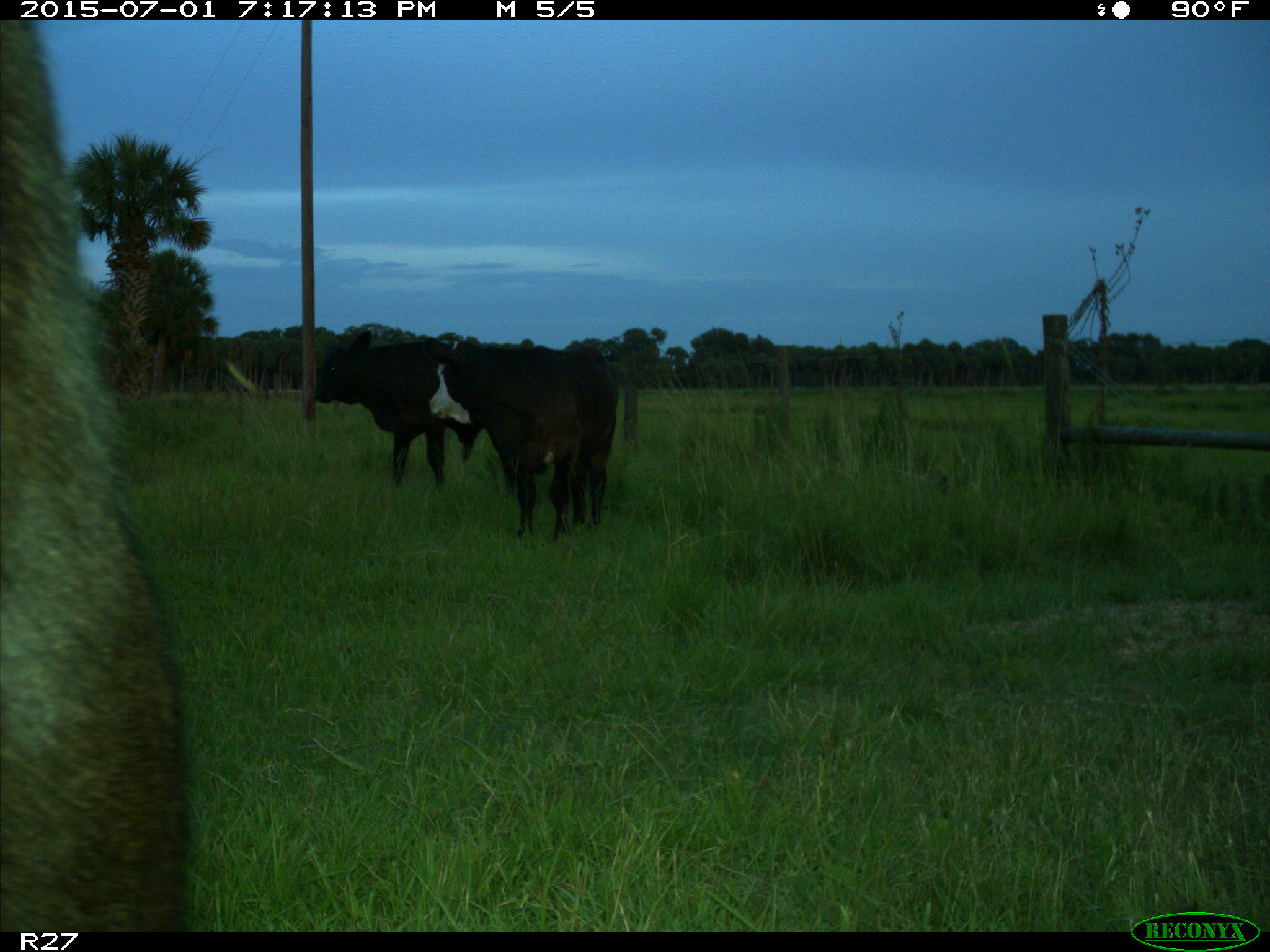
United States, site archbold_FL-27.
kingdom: Animalia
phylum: Chordata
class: Mammalia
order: Artiodactyla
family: Bovidae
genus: Bos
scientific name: Bos taurus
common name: domestic cow